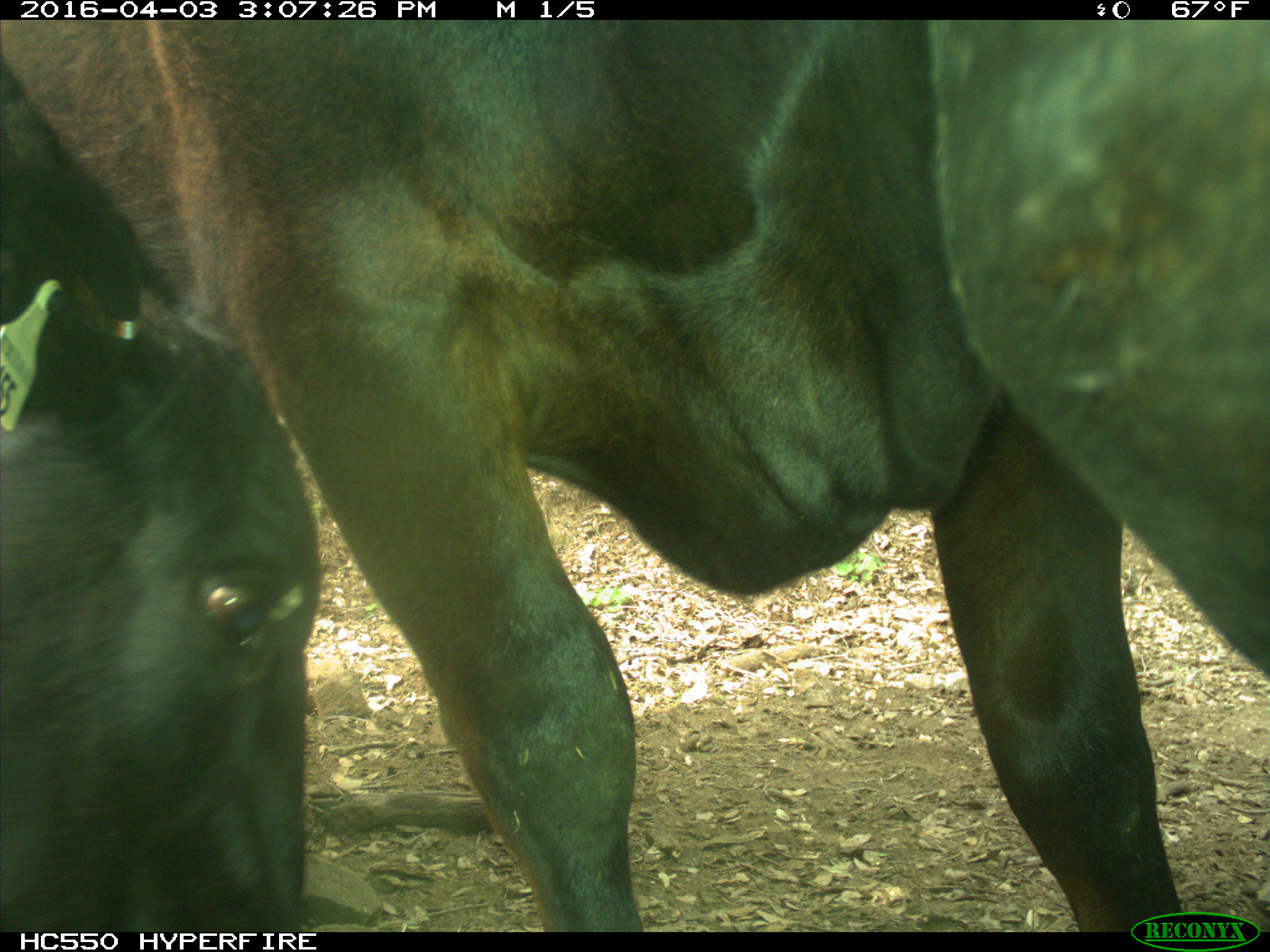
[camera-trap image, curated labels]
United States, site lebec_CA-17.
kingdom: Animalia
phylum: Chordata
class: Mammalia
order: Artiodactyla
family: Bovidae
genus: Bos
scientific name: Bos taurus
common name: domestic cow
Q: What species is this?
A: Bos taurus (domestic cow).